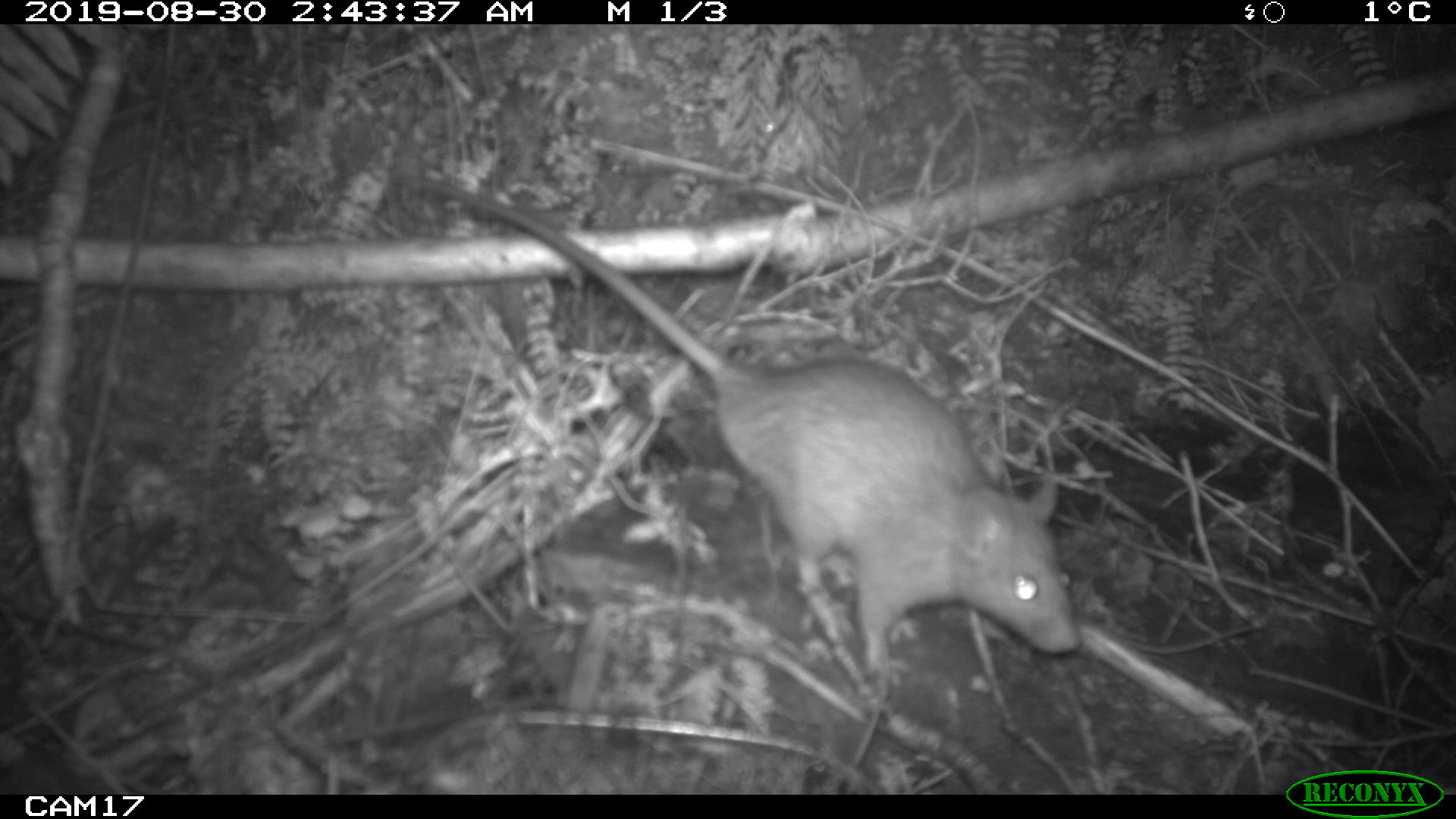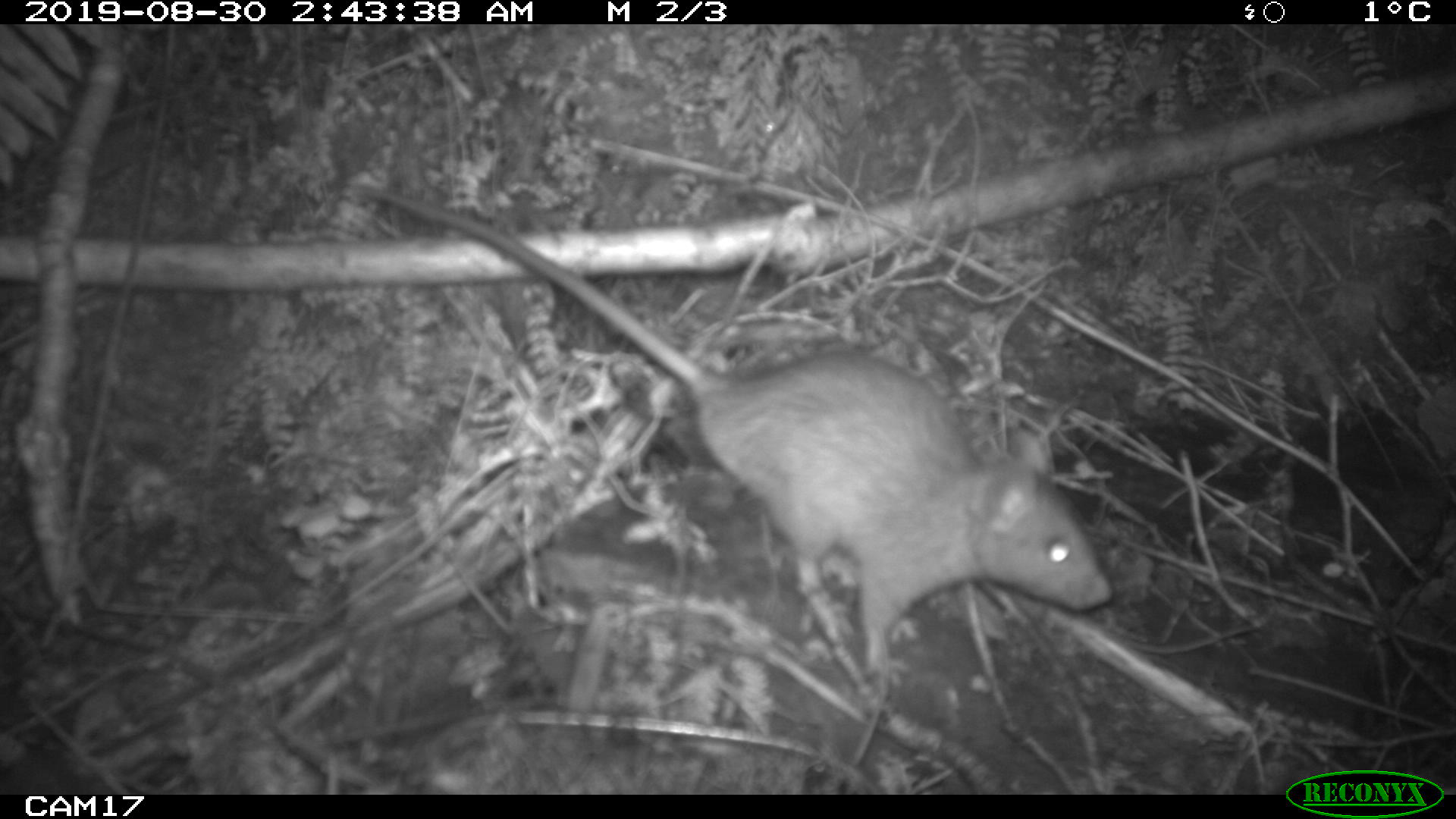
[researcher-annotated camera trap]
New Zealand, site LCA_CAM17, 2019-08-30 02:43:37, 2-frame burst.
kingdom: Animalia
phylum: Chordata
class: Mammalia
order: Rodentia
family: Muridae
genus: Rattus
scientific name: Rattus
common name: rat